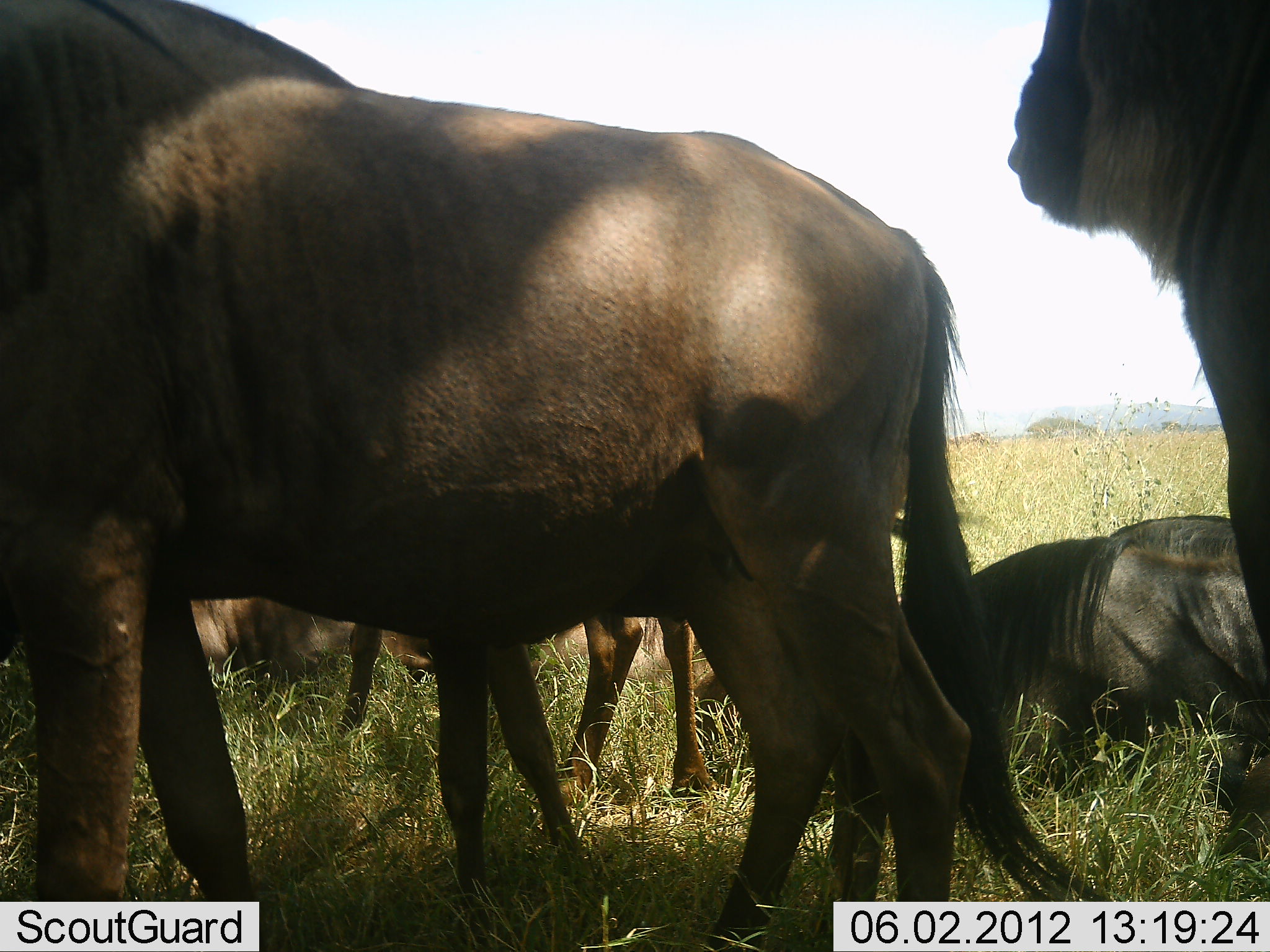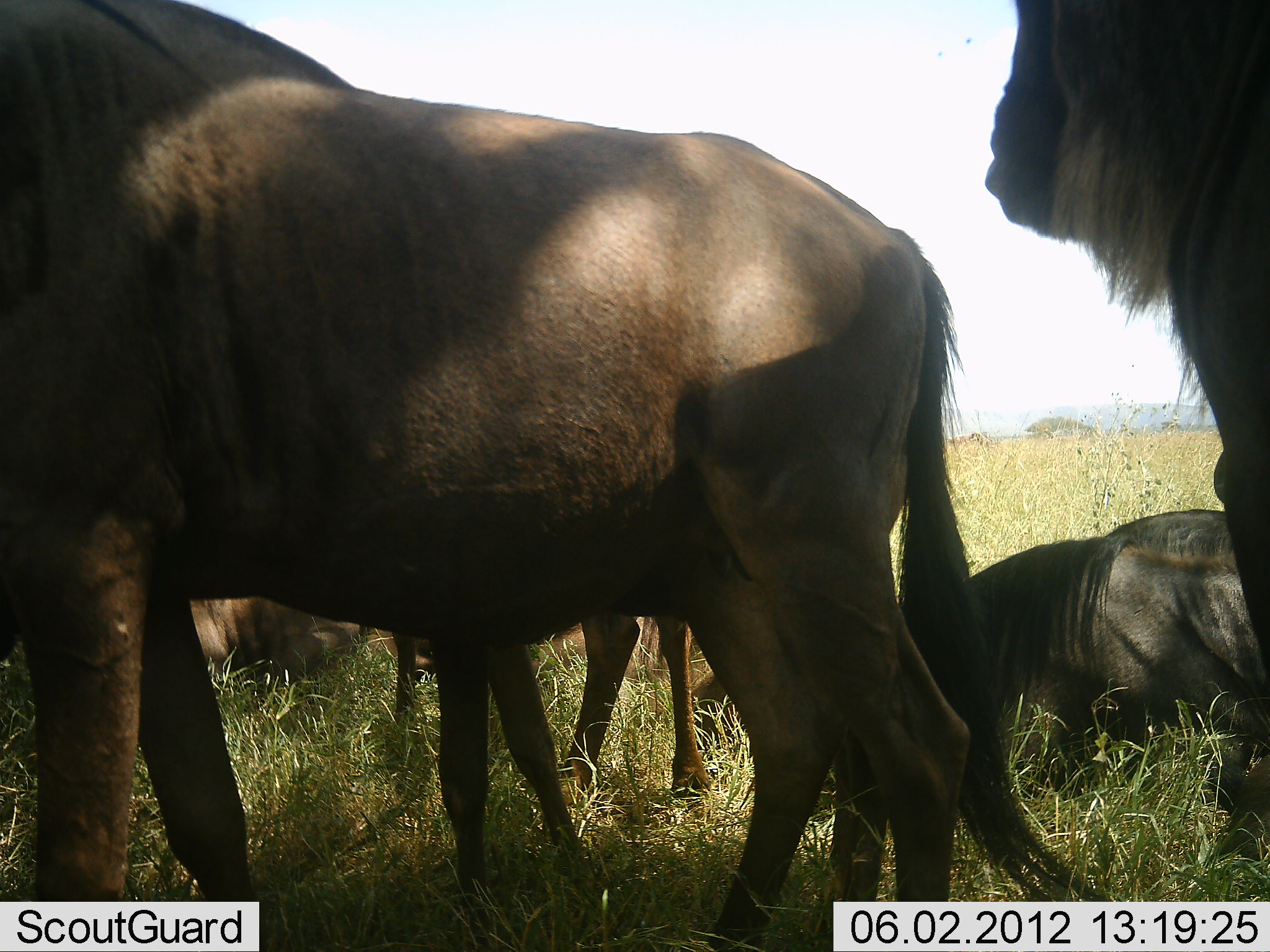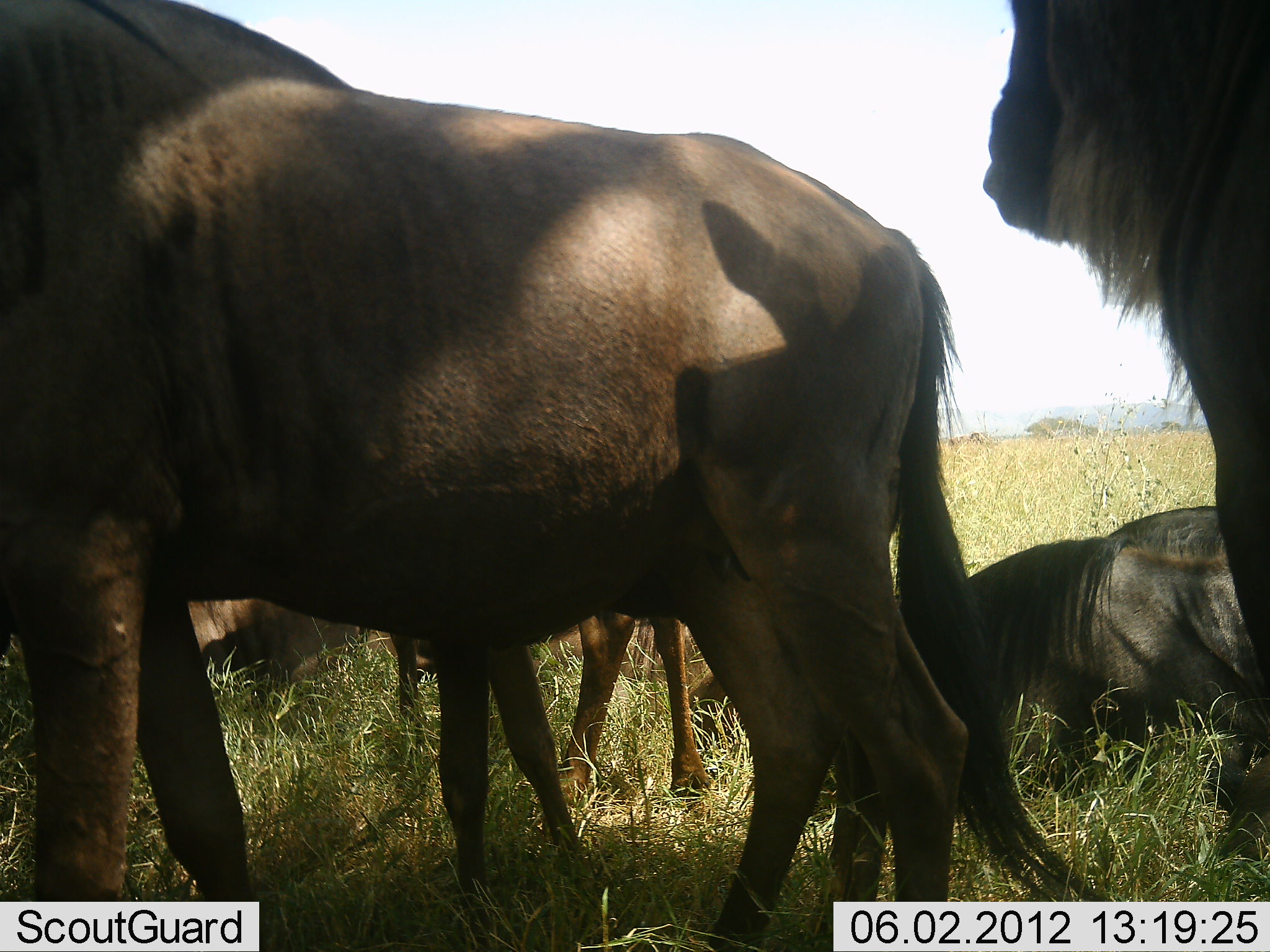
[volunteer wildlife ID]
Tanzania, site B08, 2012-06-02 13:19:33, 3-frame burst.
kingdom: Animalia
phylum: Chordata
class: Mammalia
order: Artiodactyla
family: Bovidae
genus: Connochaetes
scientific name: Connochaetes taurinus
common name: blue wildebeest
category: wildebeest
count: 5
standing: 90%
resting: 100%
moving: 0%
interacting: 0%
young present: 20%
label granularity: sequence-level